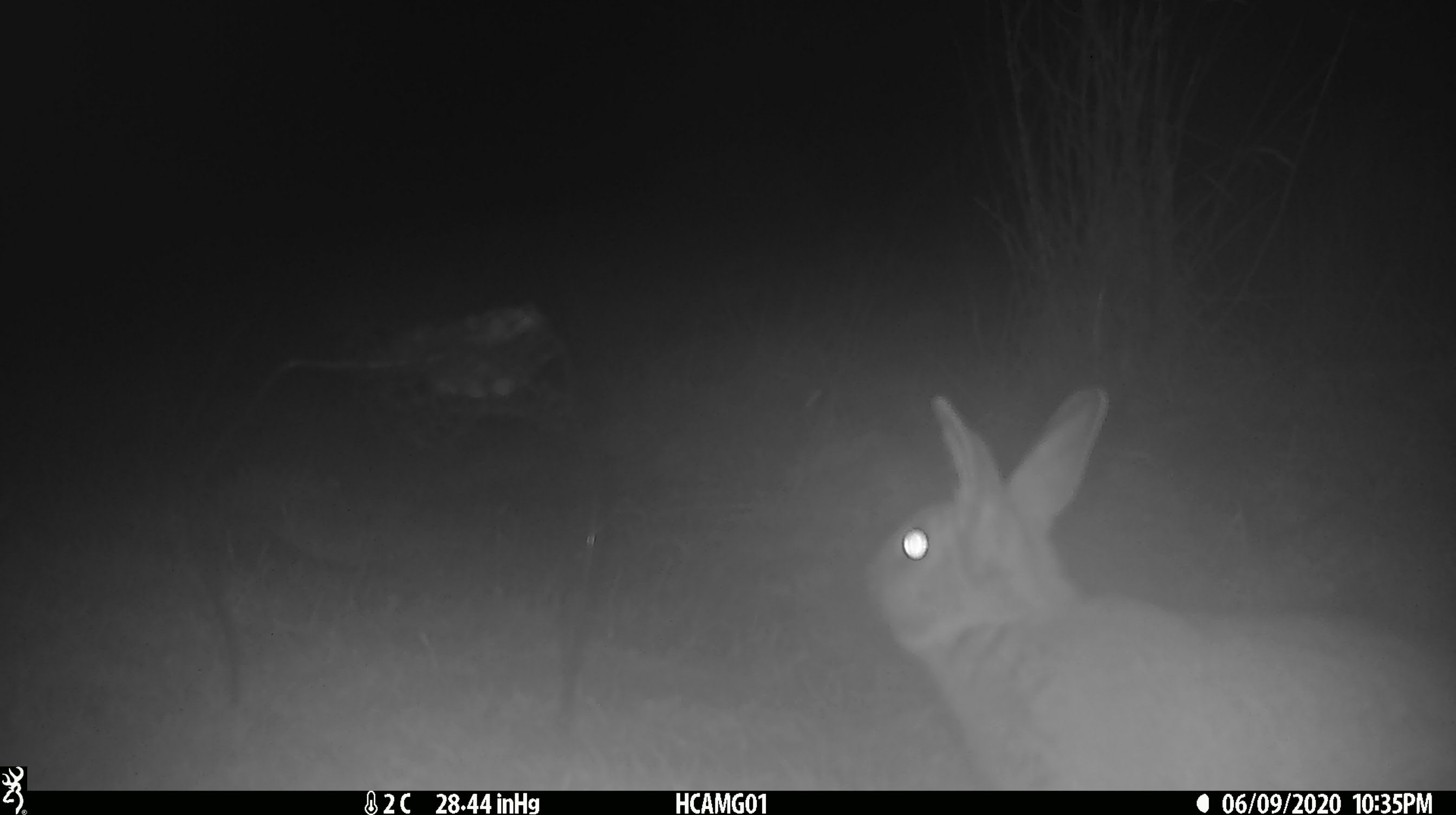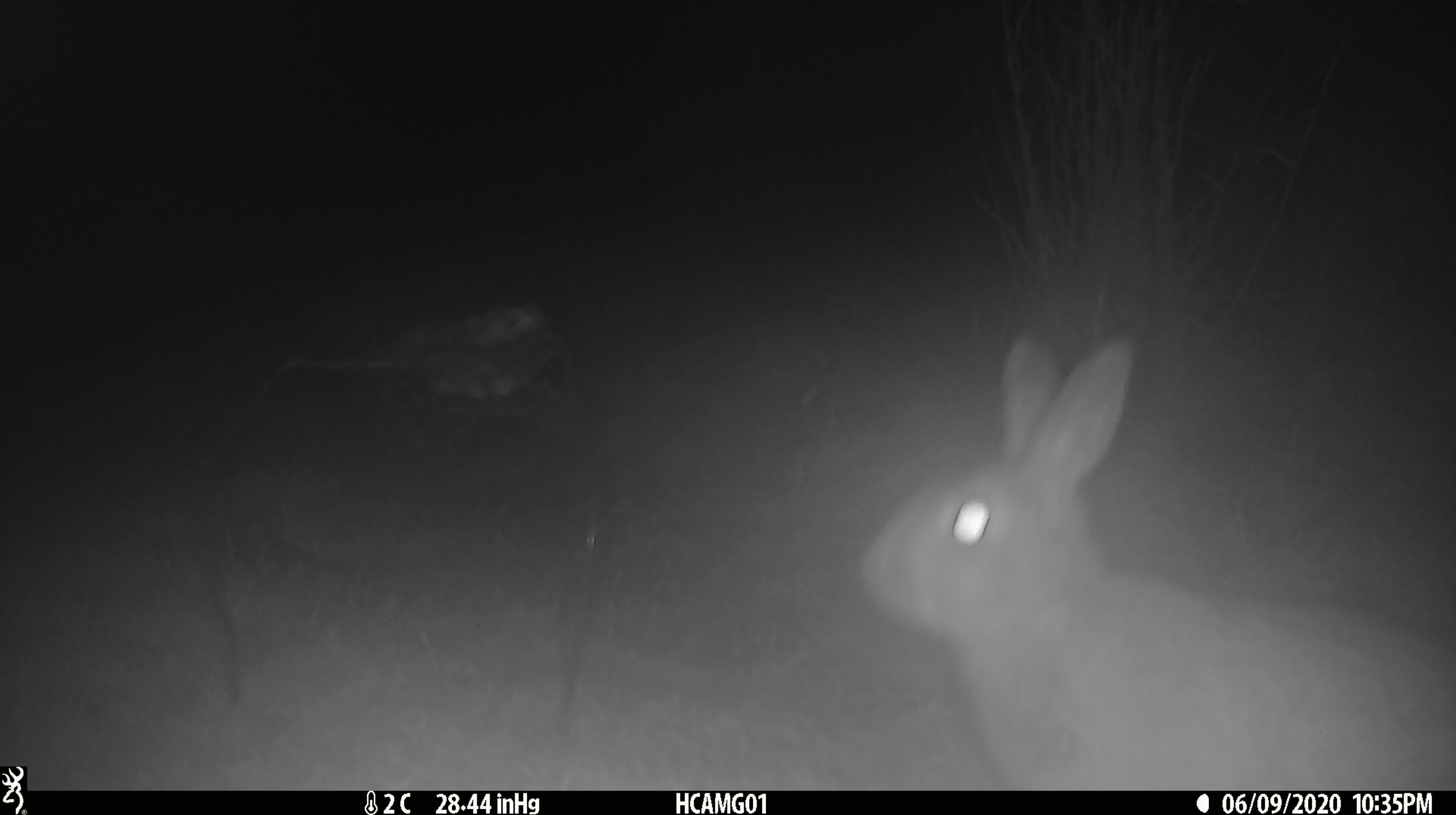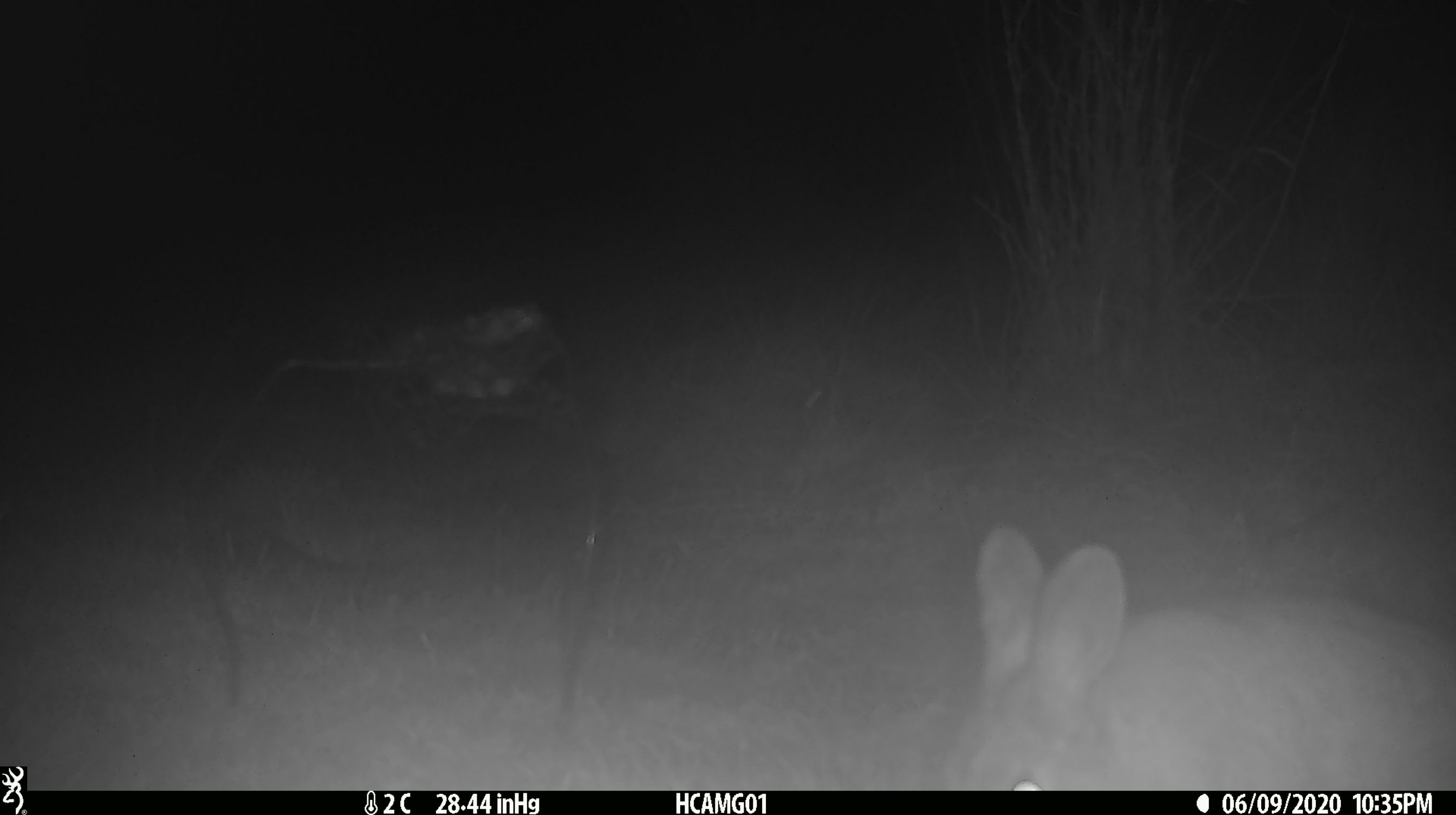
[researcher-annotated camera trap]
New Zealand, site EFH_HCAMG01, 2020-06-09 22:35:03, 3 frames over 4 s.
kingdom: Animalia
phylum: Chordata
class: Mammalia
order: Lagomorpha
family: Leporidae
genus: Oryctolagus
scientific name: Oryctolagus cuniculus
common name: european rabbit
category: rabbit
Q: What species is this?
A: Rabbit (european rabbit) (Oryctolagus cuniculus).